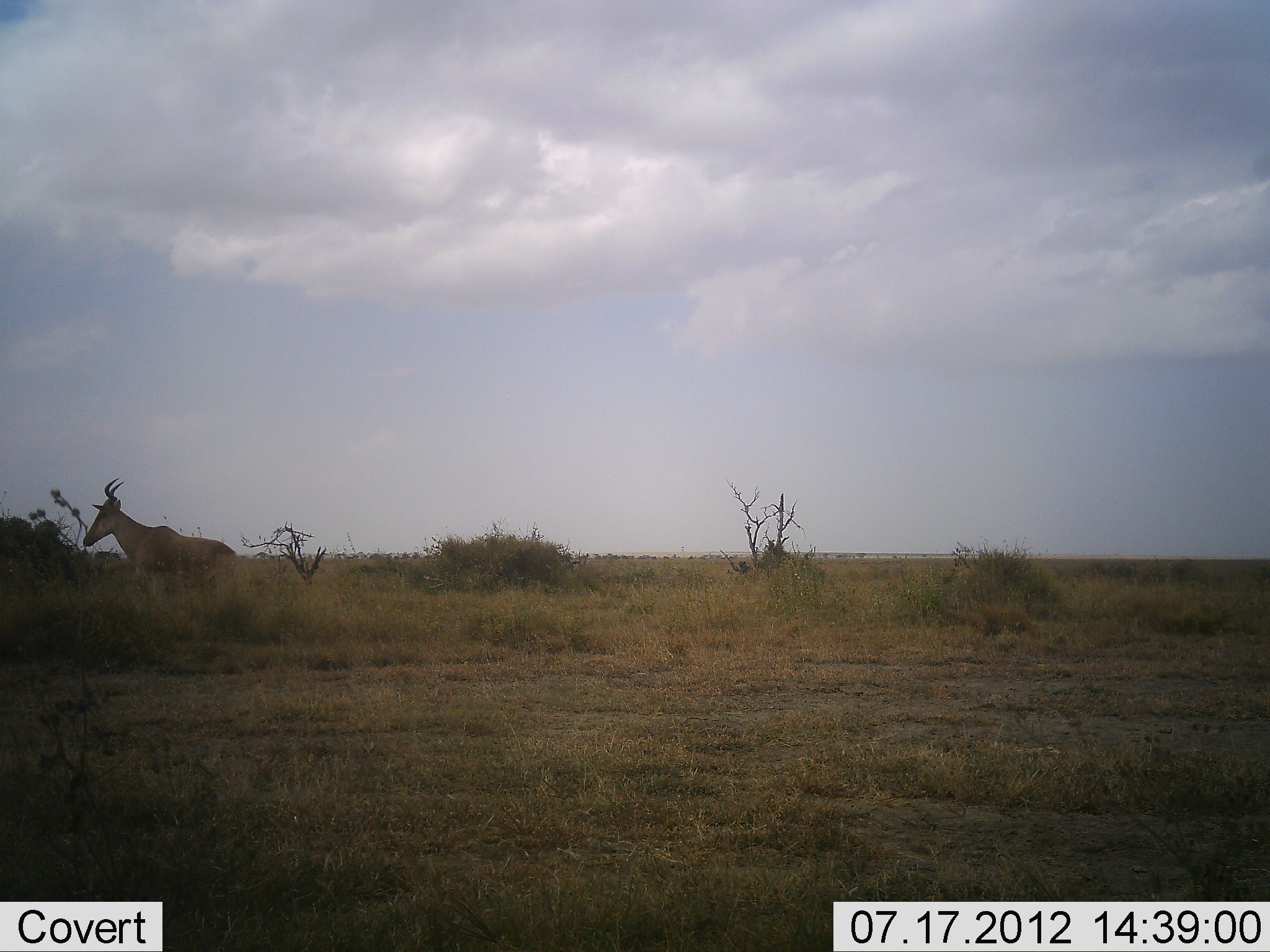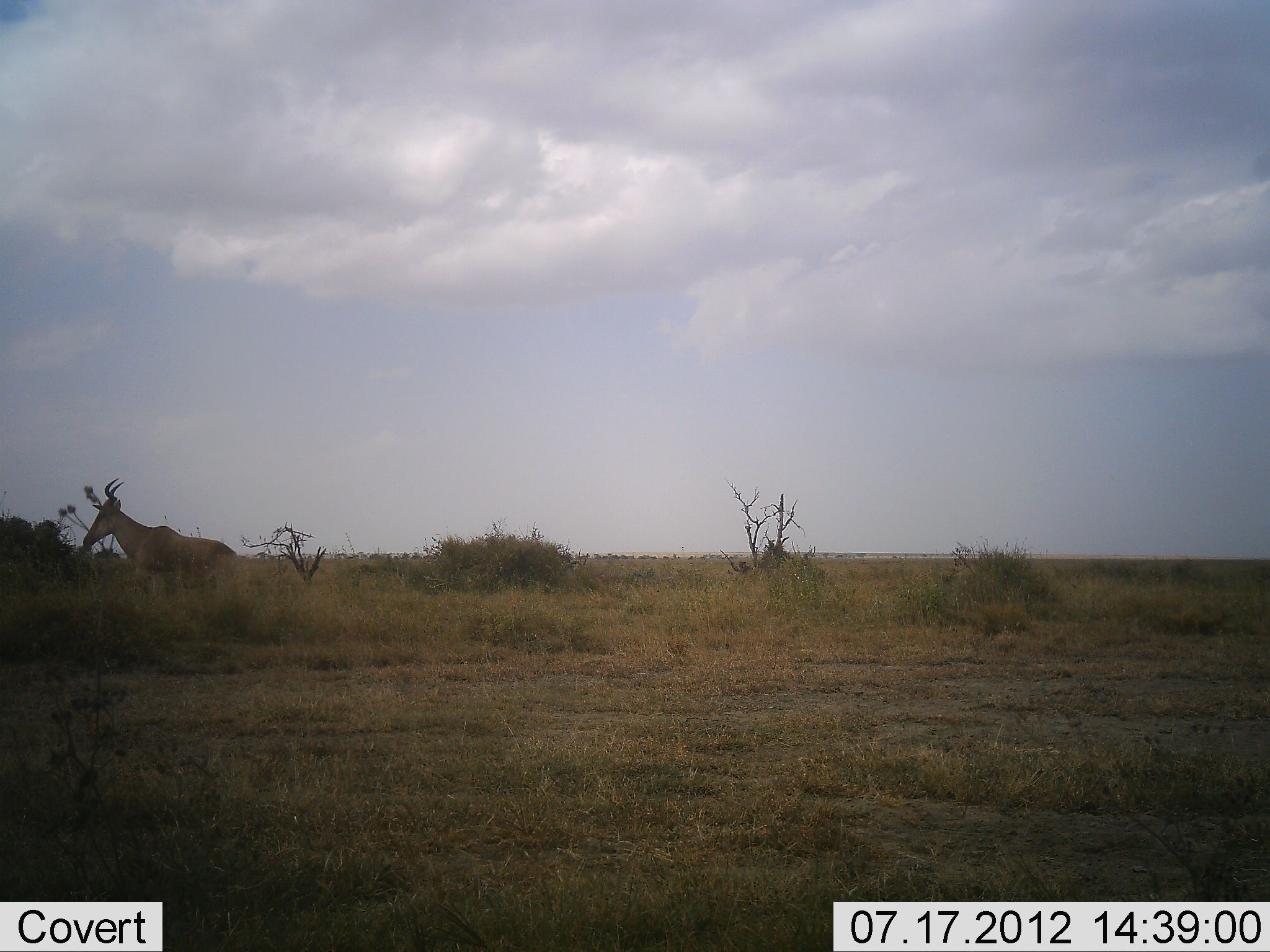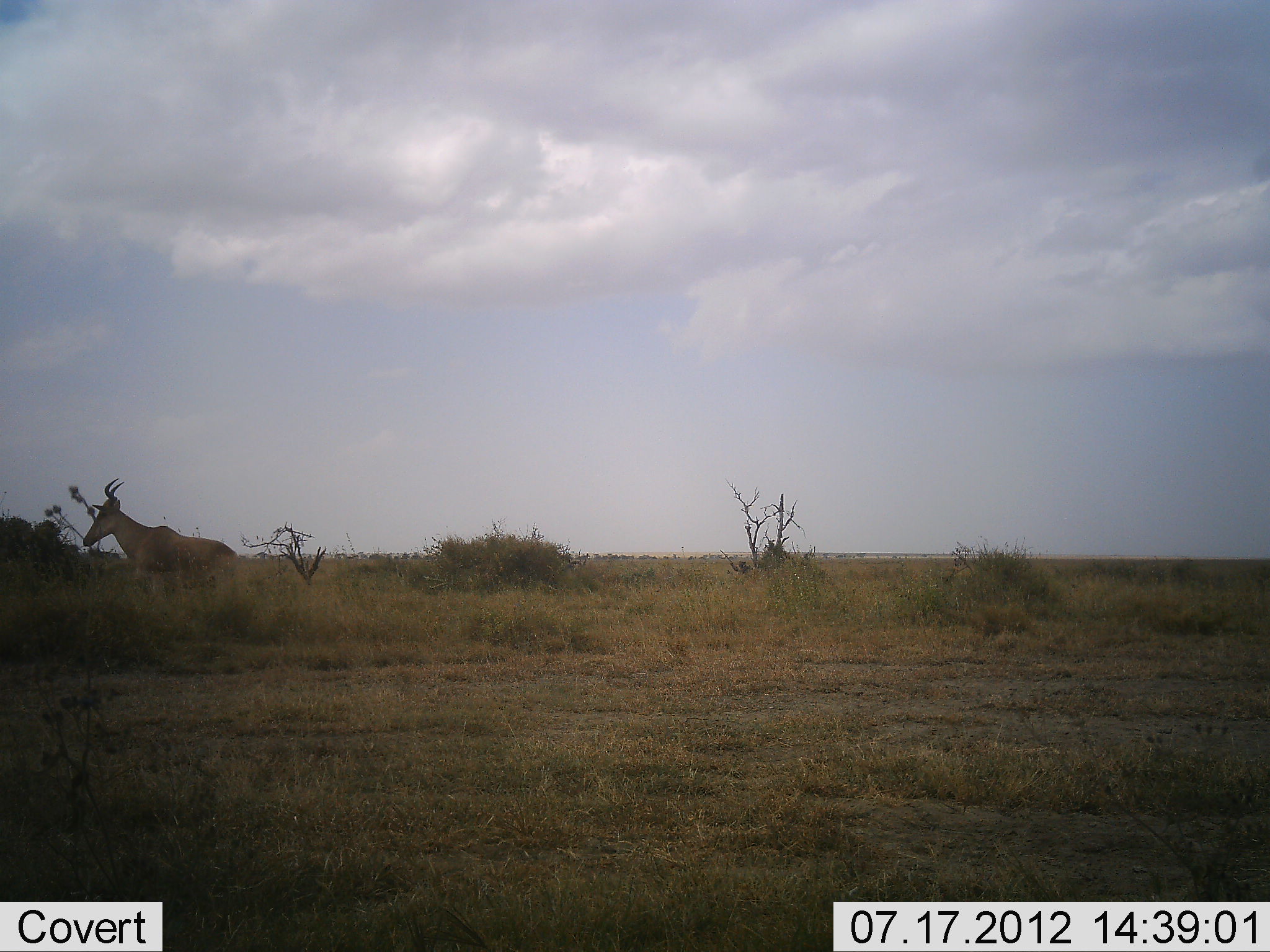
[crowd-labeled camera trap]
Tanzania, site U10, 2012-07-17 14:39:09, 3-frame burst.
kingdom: Animalia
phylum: Chordata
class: Mammalia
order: Artiodactyla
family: Bovidae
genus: Alcelaphus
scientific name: Alcelaphus buselaphus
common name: hartebeest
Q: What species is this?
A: Hartebeest (Alcelaphus buselaphus).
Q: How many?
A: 1.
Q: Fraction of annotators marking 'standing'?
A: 100%.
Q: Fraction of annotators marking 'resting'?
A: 0%.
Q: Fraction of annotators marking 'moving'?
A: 0%.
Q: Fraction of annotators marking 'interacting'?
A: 0%.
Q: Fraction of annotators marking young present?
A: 0%.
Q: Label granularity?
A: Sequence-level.